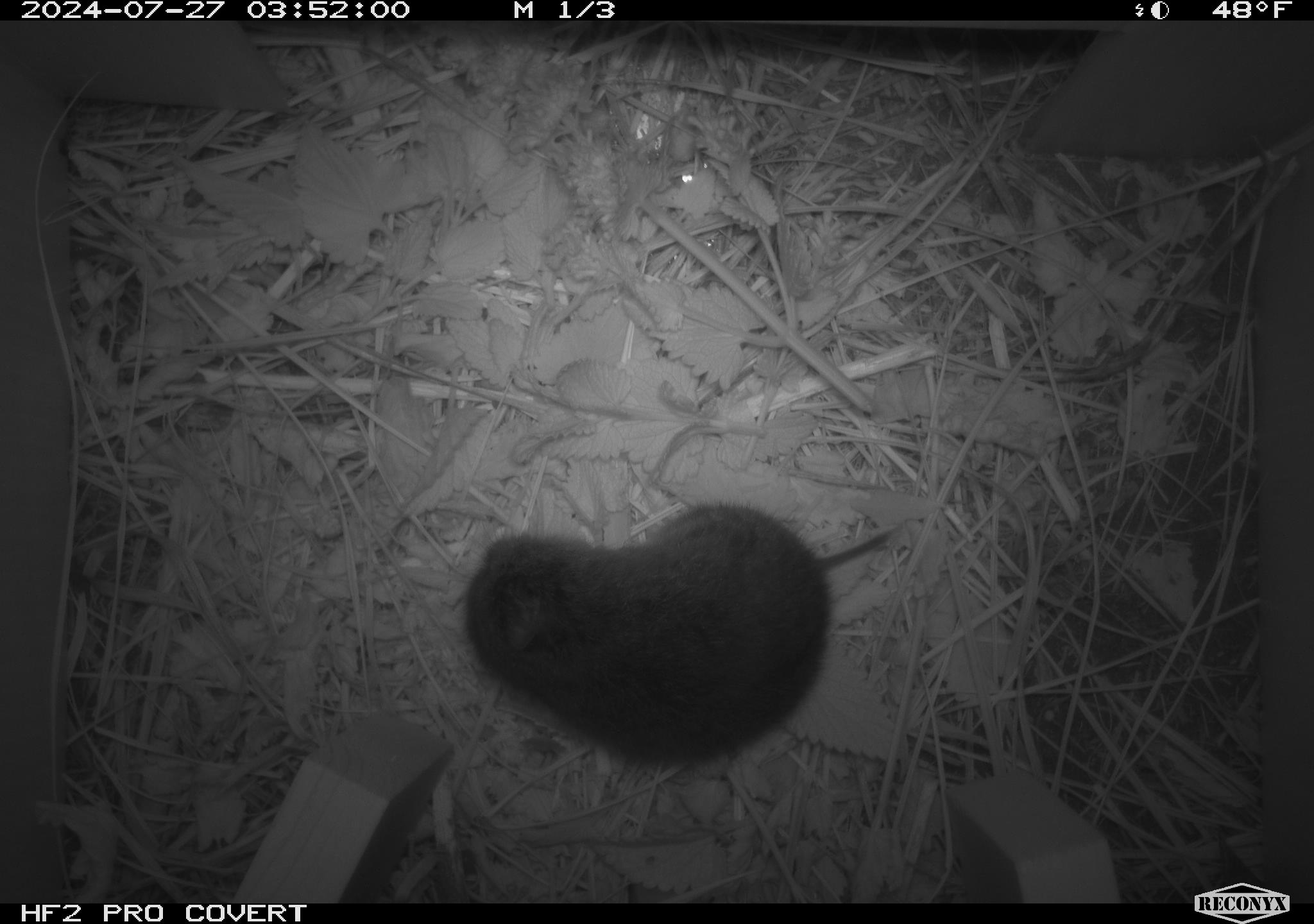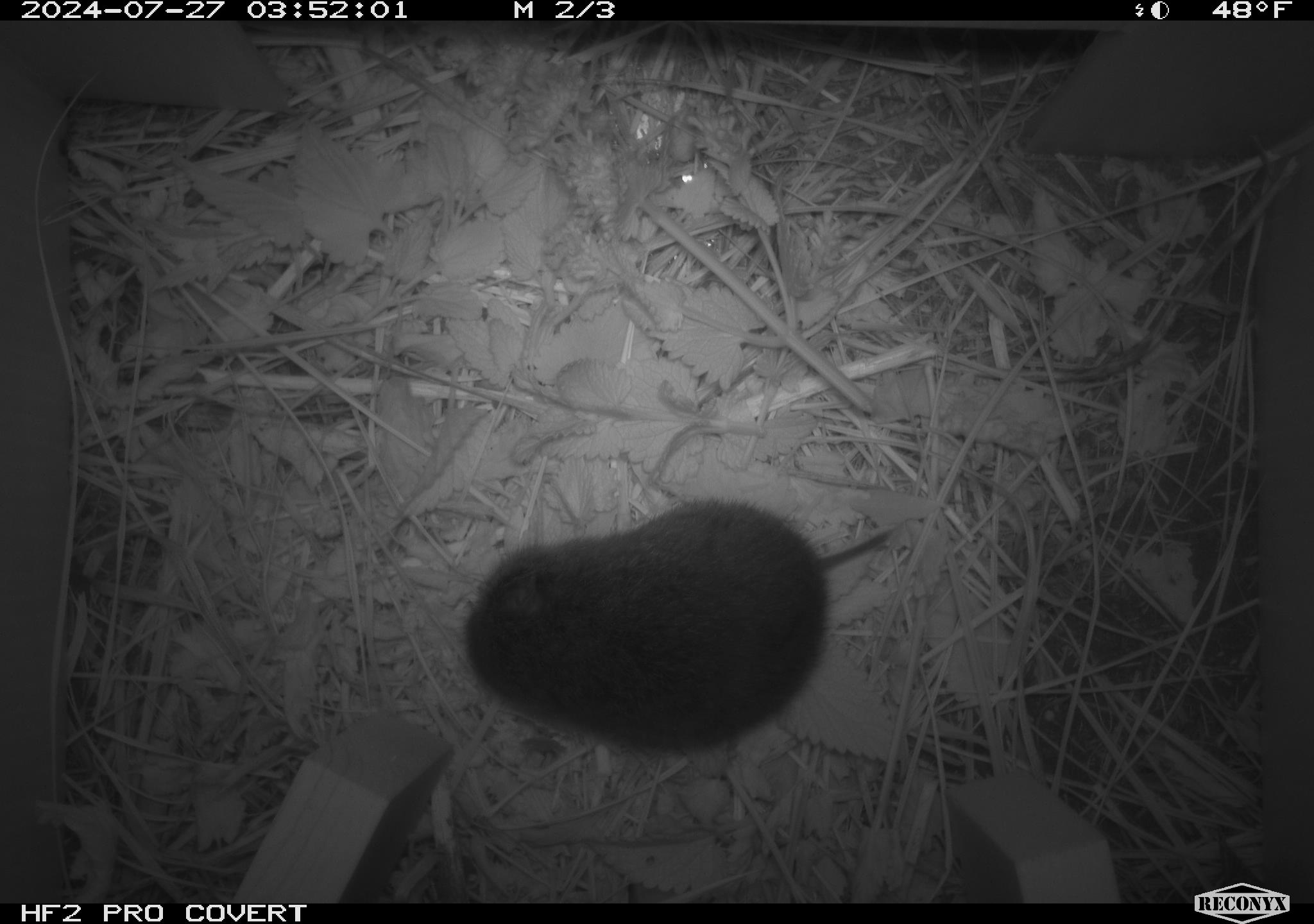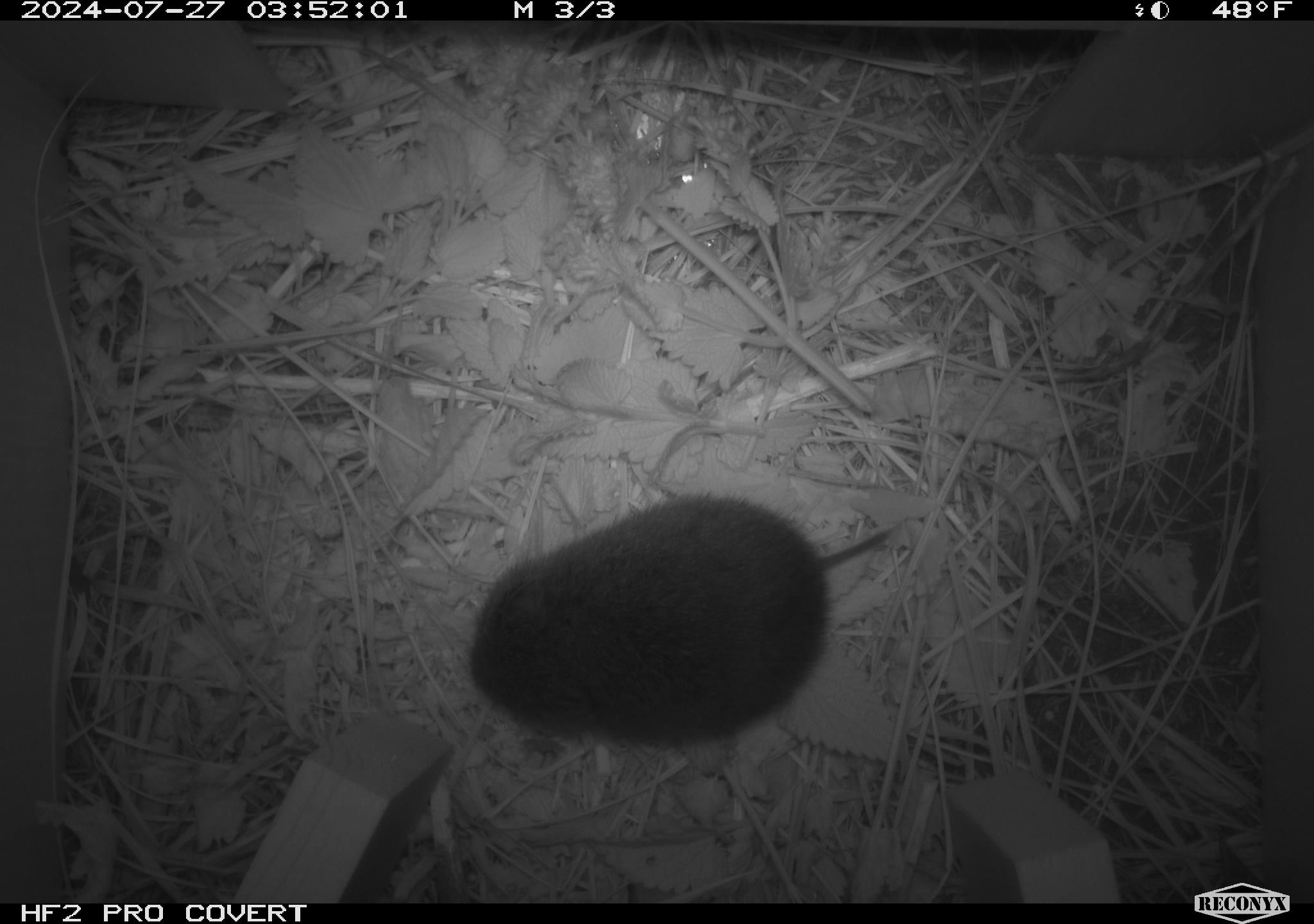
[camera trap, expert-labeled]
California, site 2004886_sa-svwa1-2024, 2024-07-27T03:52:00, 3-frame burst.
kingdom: Animalia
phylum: Chordata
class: Mammalia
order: Rodentia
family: Cricetidae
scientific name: Arvicolinae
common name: voles, lemmings, and muskrats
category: arvicolinae subfamily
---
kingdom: Animalia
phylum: Arthropoda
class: Insecta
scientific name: Insecta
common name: insect